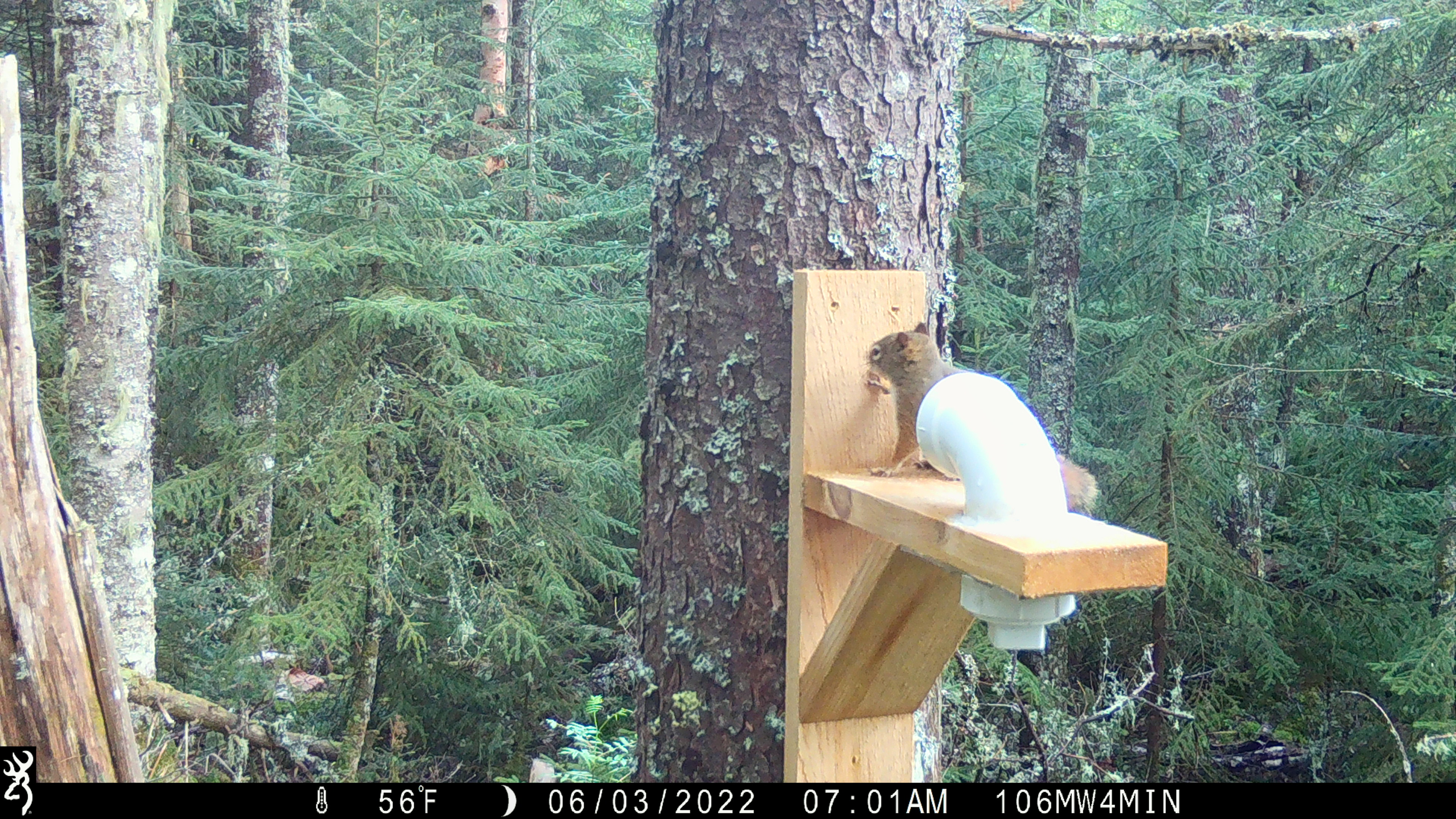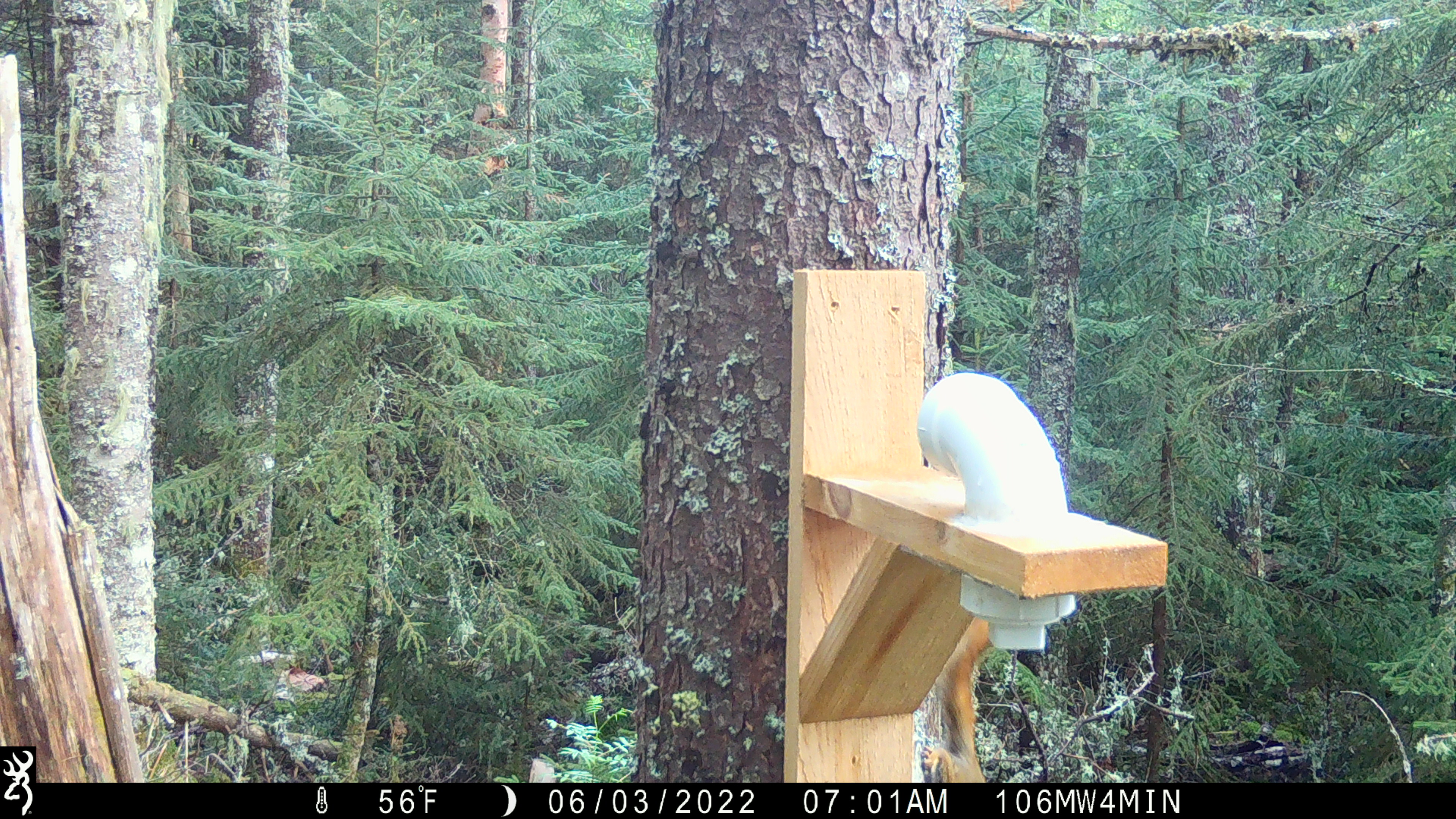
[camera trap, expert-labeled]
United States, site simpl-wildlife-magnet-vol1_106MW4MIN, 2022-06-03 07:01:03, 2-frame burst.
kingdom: Animalia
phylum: Chordata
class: Mammalia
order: Rodentia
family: Sciuridae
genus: Tamiasciurus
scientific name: Tamiasciurus hudsonicus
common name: red squirrel